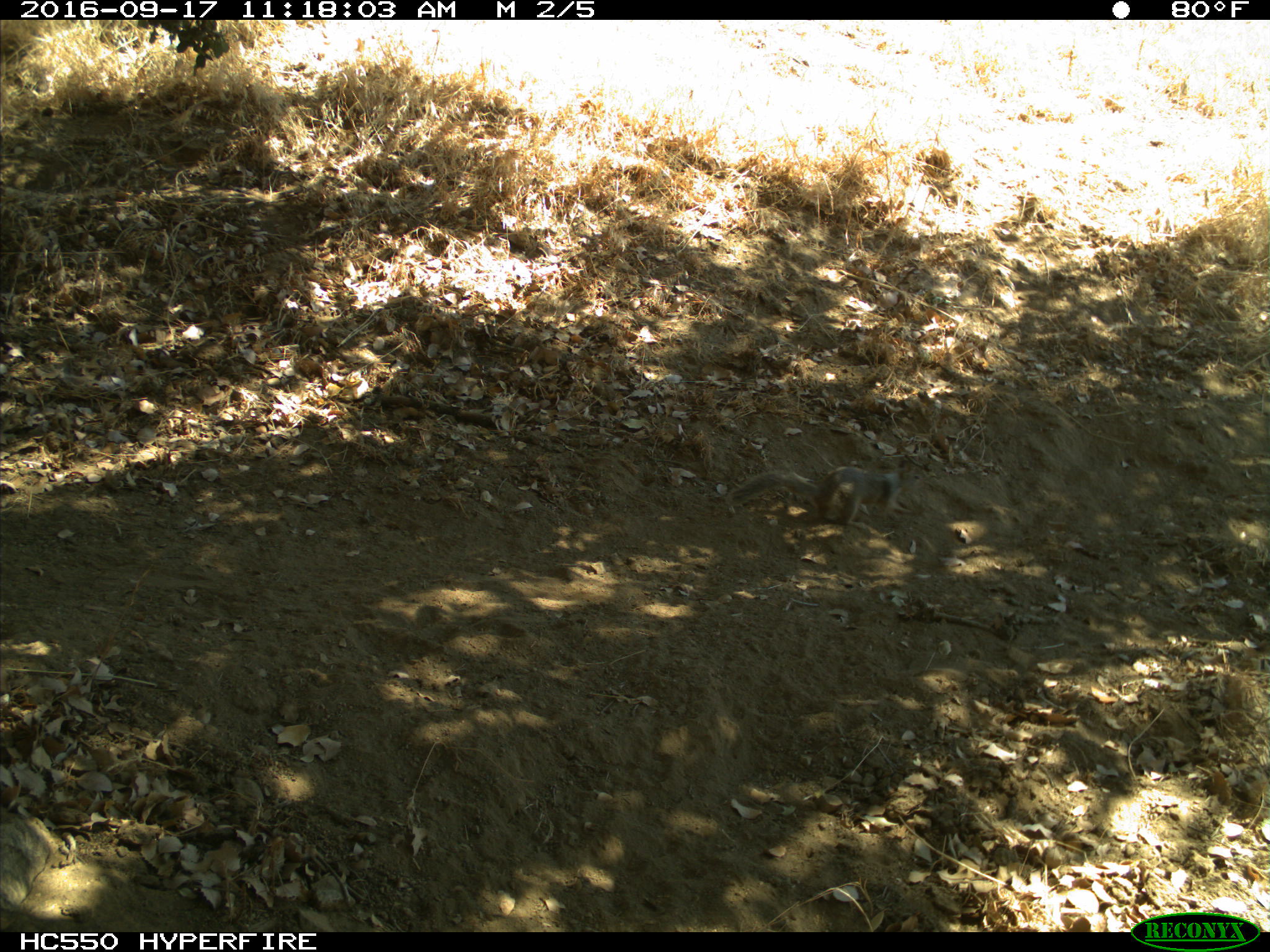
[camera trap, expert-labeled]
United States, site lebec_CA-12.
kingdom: Animalia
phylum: Chordata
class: Mammalia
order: Rodentia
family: Sciuridae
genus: Otospermophilus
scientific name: Otospermophilus beecheyi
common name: california ground squirrel